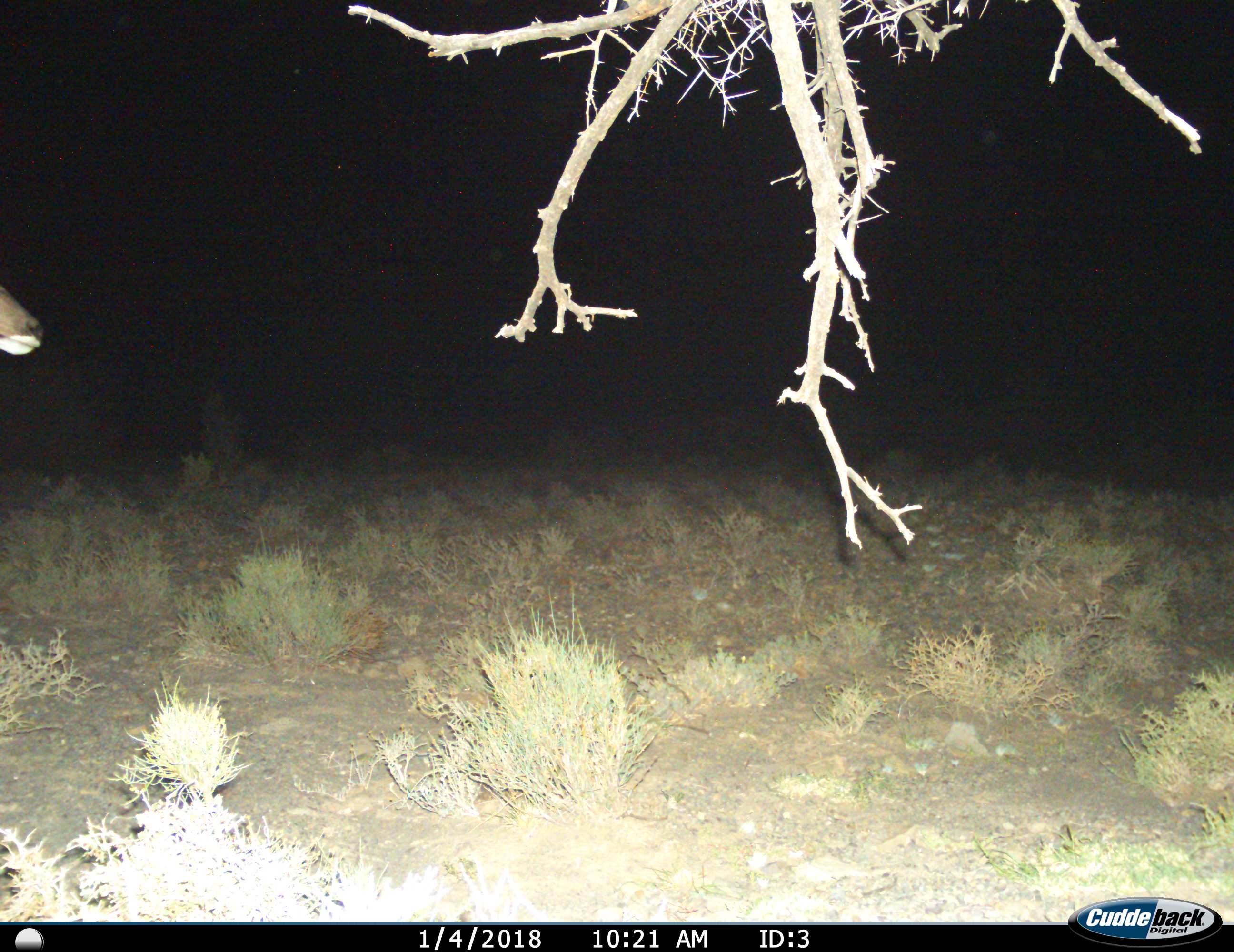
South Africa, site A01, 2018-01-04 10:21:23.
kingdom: Animalia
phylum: Chordata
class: Mammalia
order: Artiodactyla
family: Bovidae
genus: Tragelaphus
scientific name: Tragelaphus strepsiceros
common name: greater kudu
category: kudu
Kudu (greater kudu) (Tragelaphus strepsiceros), count 1. Behavior (volunteer vote fractions): standing 83%, resting 0%, moving 17%, interacting 0%. Young present (vote fraction): 0%. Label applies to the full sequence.